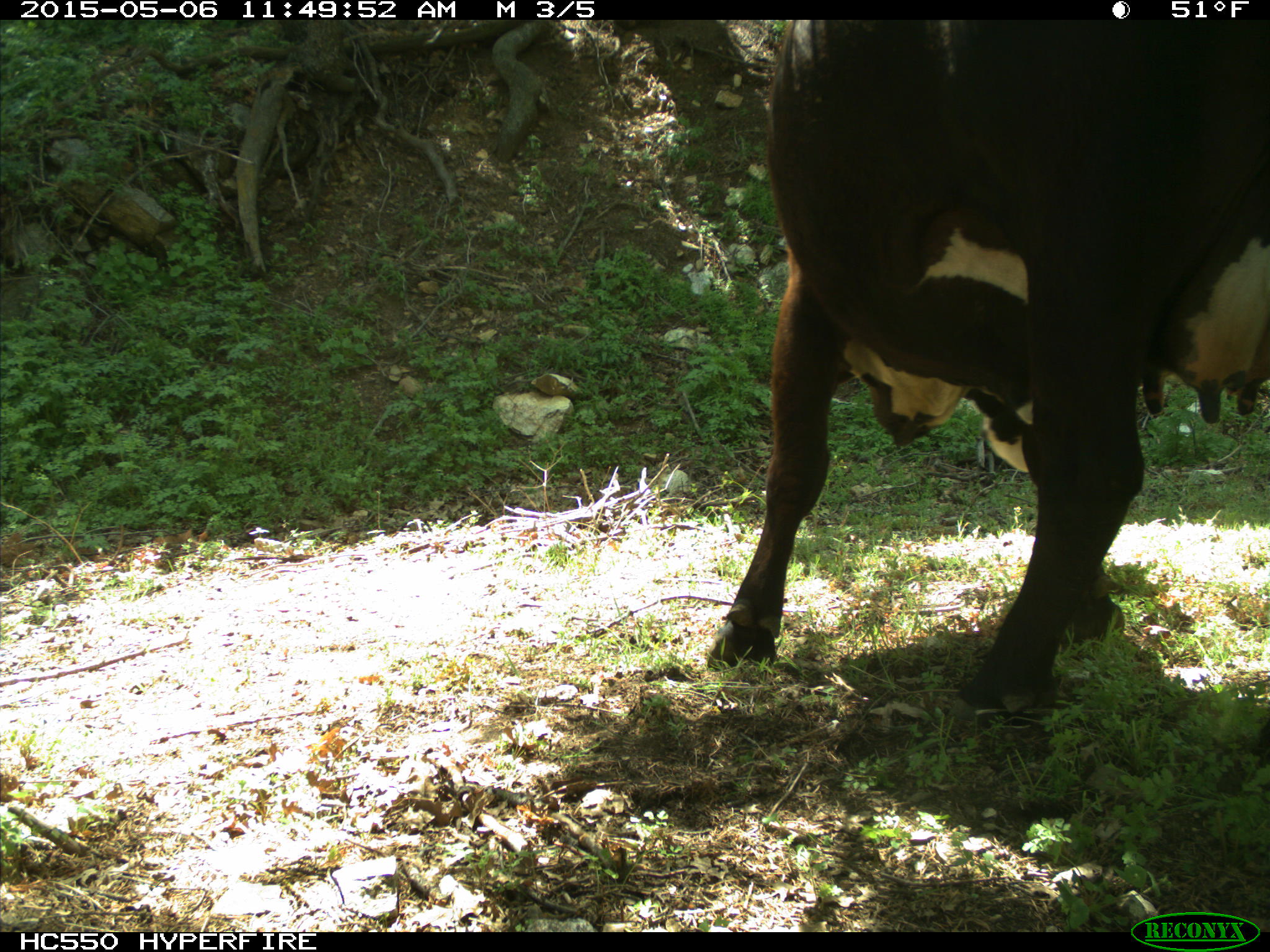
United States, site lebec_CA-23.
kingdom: Animalia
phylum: Chordata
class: Mammalia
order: Artiodactyla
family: Bovidae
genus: Bos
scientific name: Bos taurus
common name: domestic cow